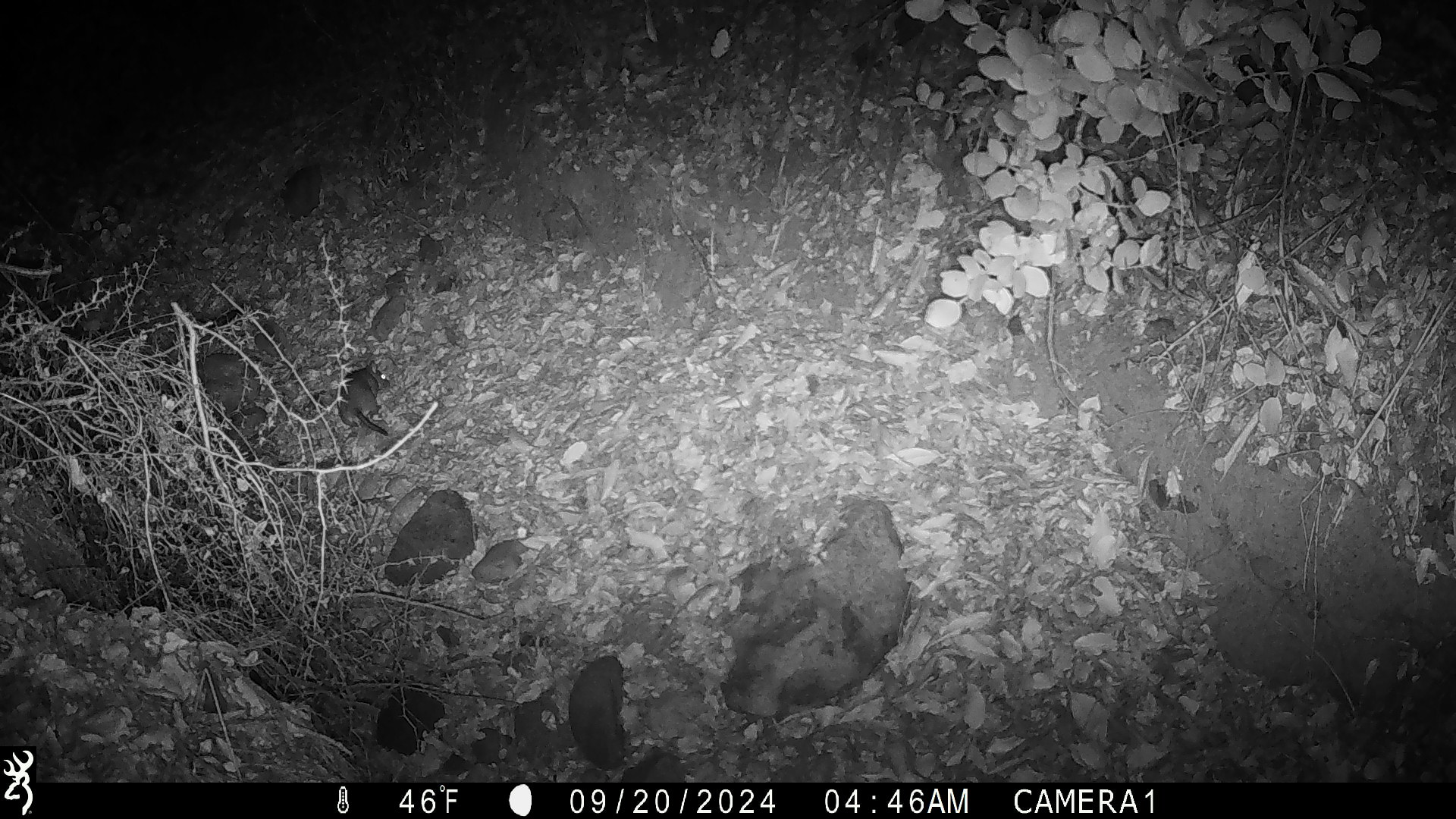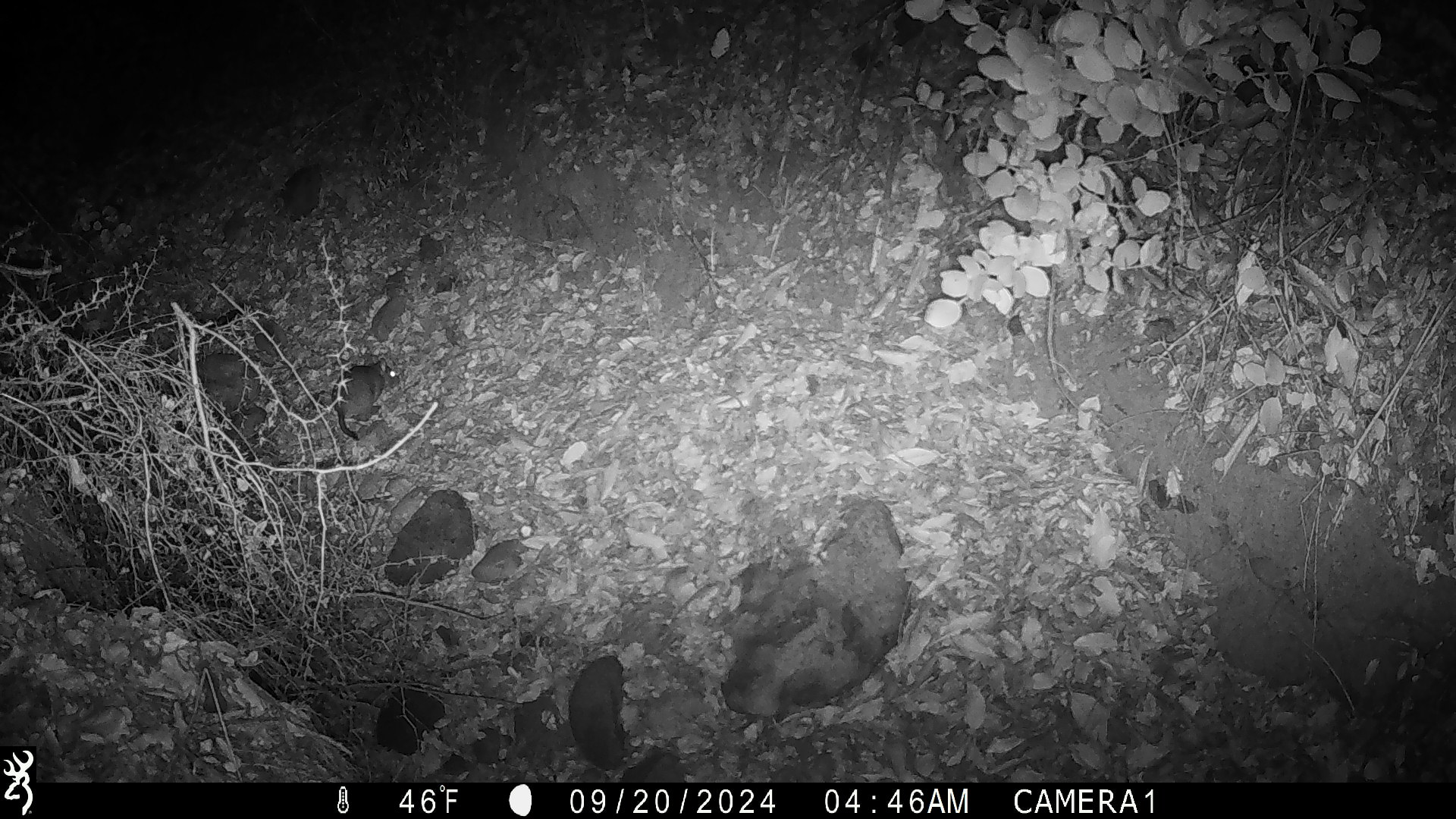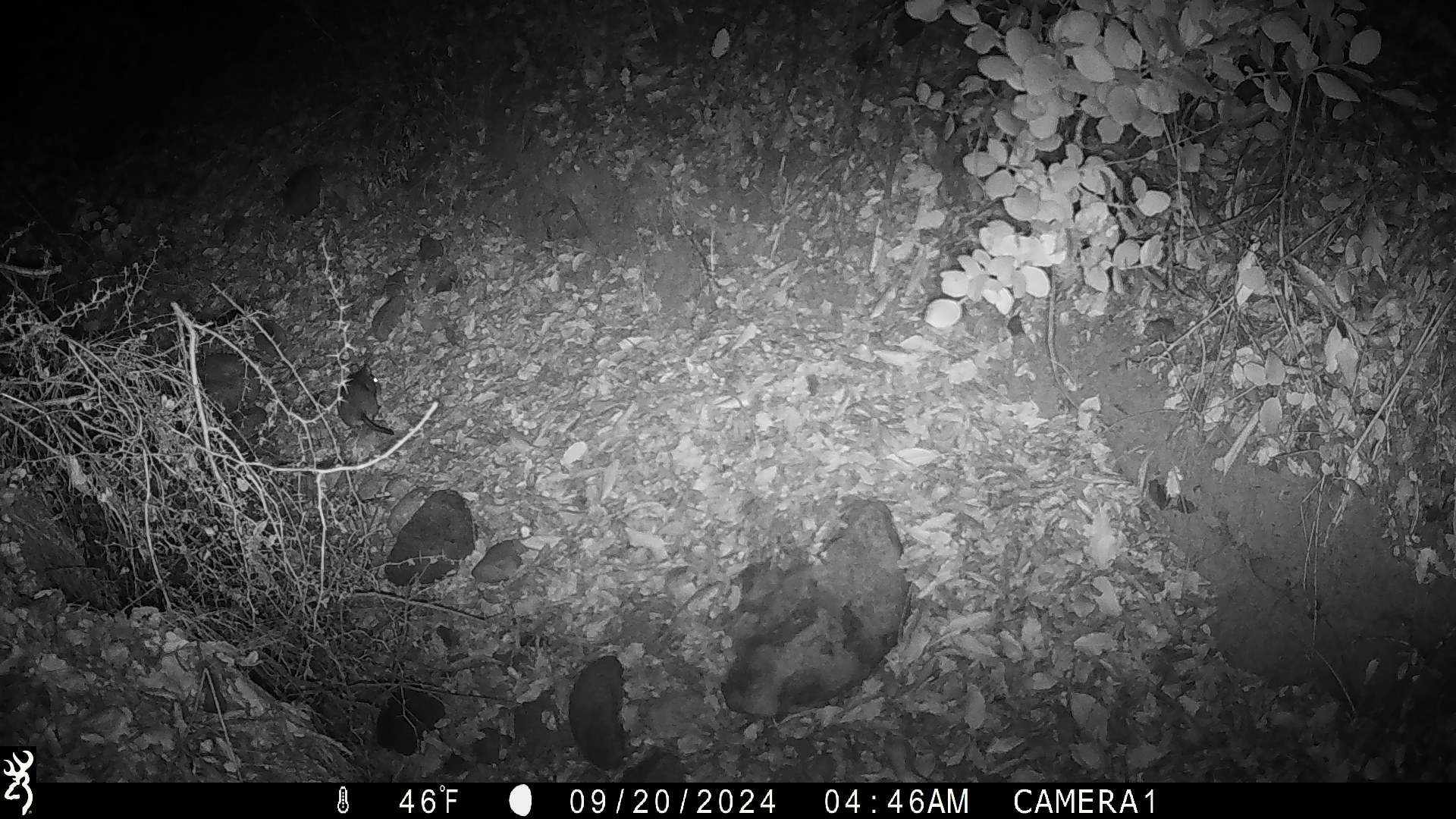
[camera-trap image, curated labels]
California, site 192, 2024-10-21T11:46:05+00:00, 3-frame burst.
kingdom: Animalia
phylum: Chordata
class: Mammalia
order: Rodentia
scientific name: Rodentia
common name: mouse or rat